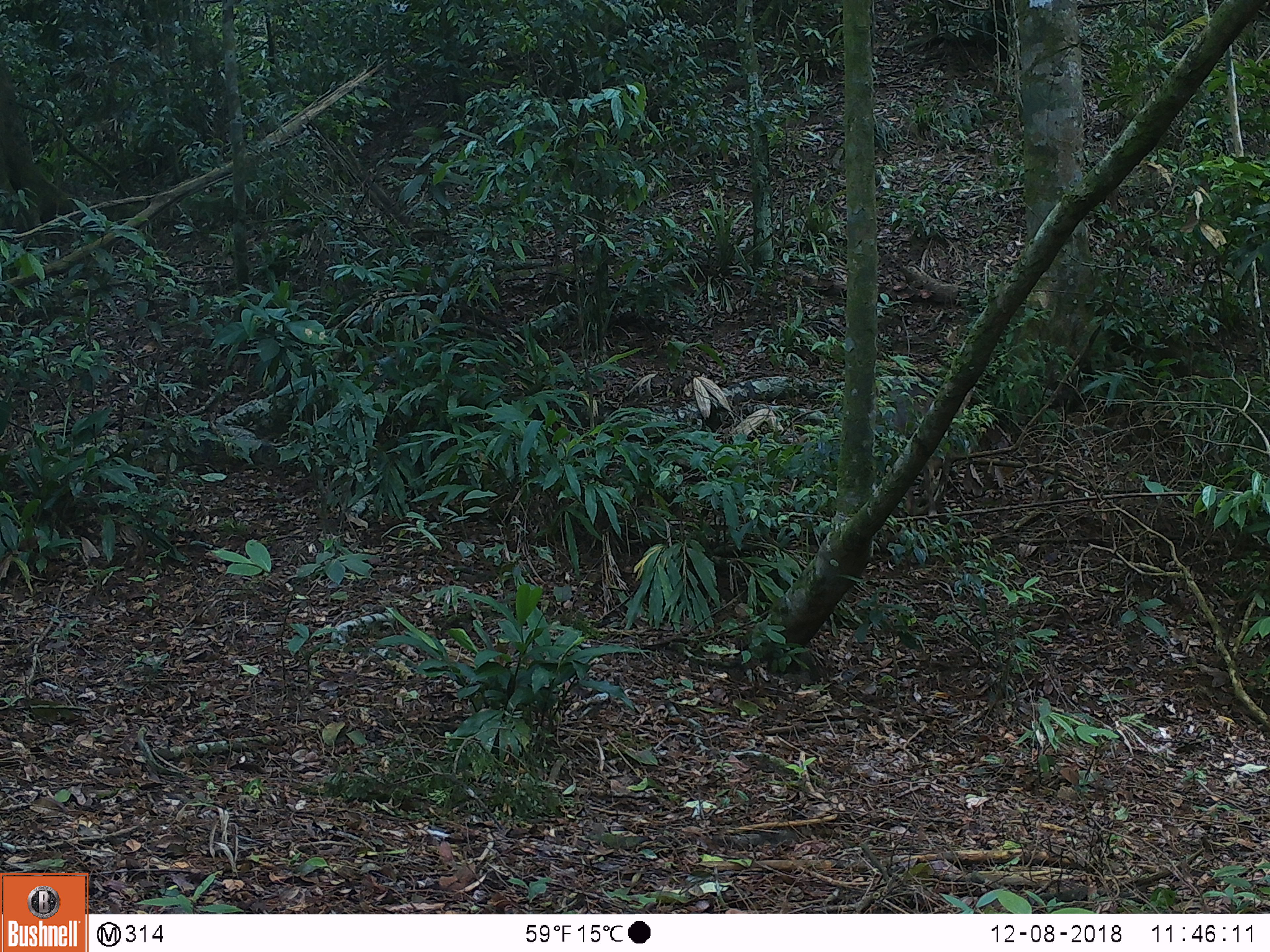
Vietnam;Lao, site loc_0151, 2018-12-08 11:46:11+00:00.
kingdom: Animalia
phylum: Chordata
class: Mammalia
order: Artiodactyla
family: Cervidae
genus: Muntiacus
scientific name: Muntiacus vuquangensis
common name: large-antlered muntjac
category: large antlered muntjac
Large antlered muntjac (large-antlered muntjac) (Muntiacus vuquangensis). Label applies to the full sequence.